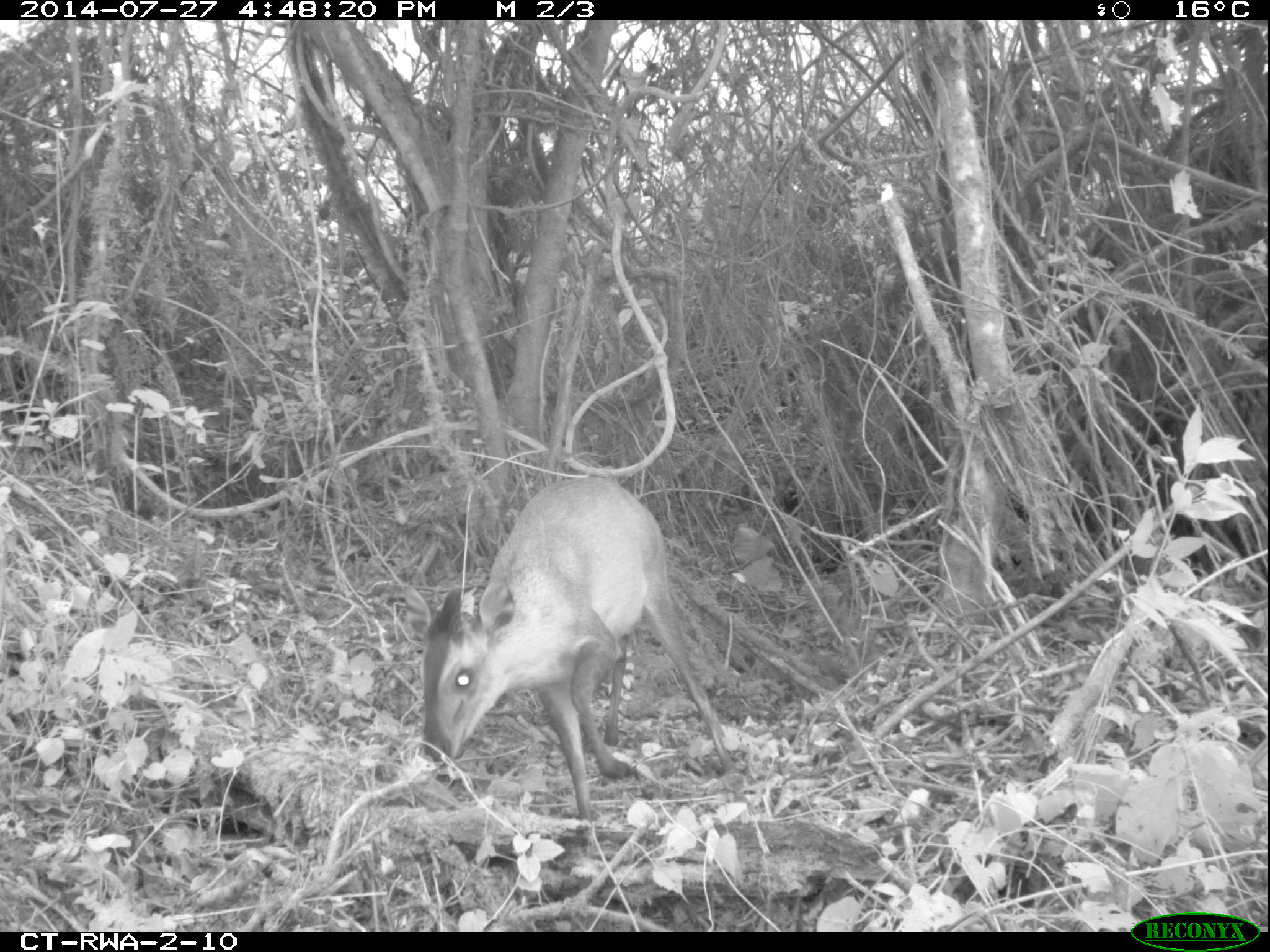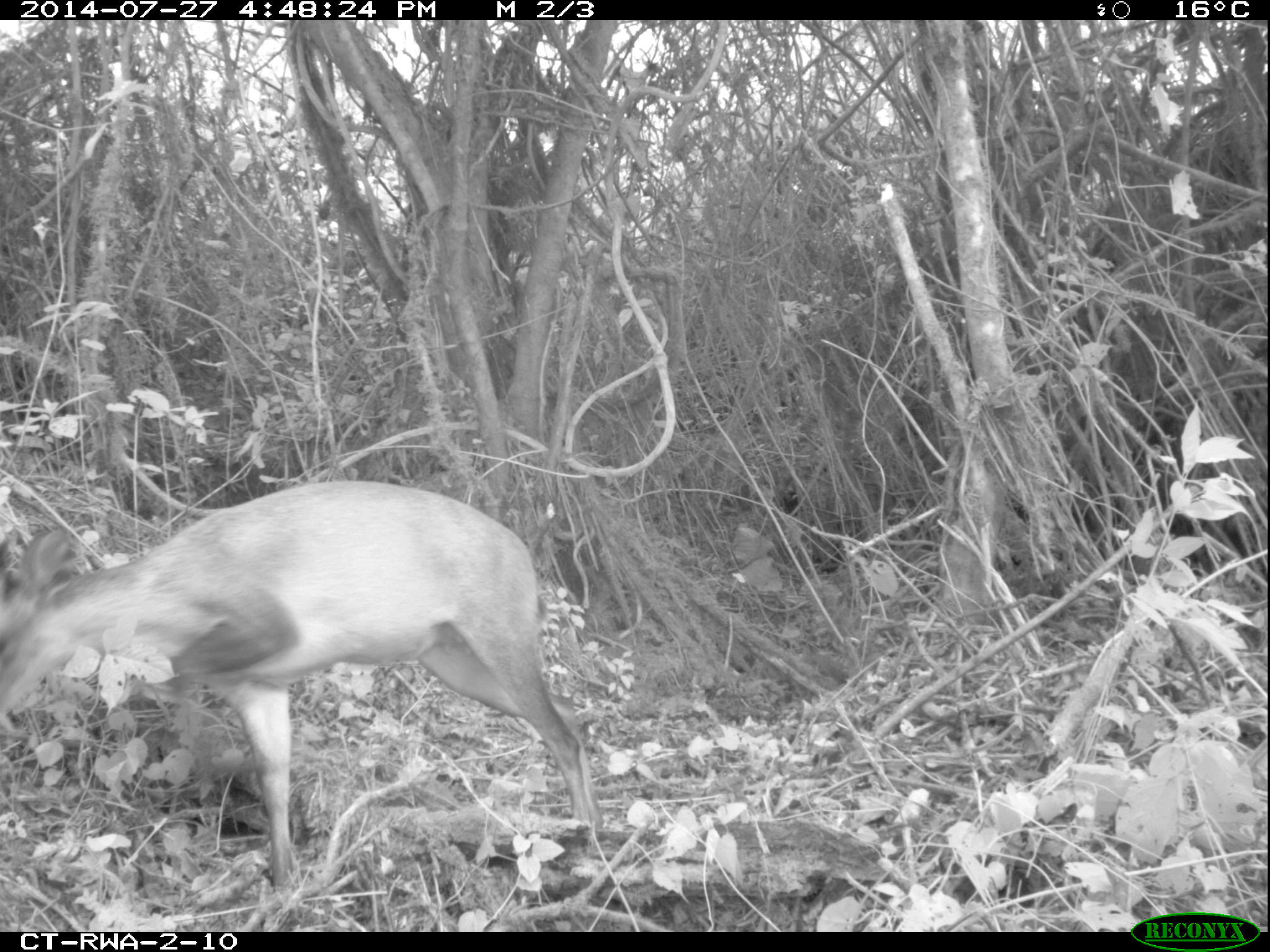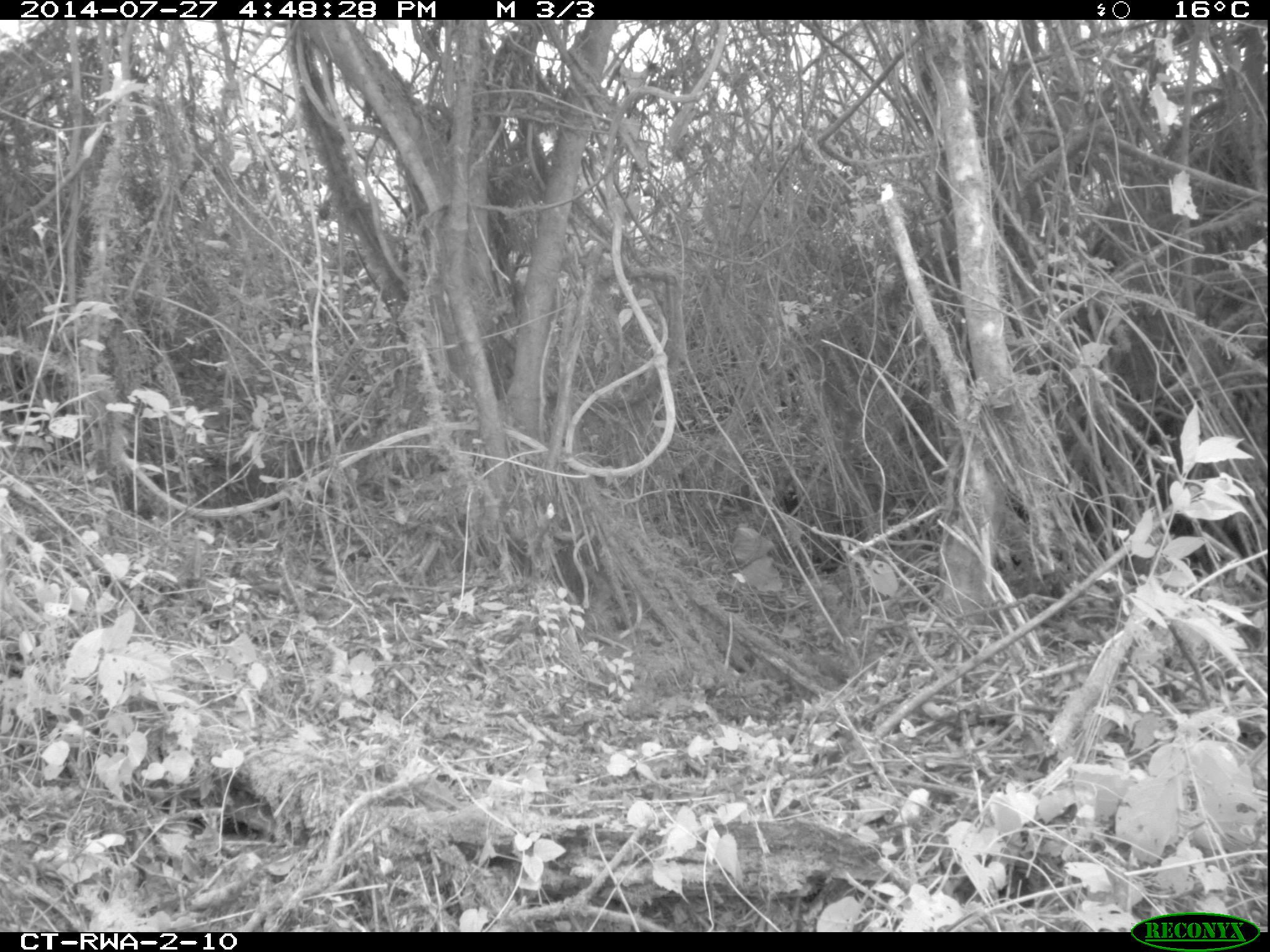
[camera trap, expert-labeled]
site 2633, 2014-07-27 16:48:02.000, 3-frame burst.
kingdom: Animalia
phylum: Chordata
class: Mammalia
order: Artiodactyla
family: Bovidae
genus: Cephalophus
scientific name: Cephalophus nigrifrons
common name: black-fronted duiker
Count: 1.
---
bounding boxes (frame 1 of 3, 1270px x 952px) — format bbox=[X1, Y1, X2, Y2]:
cephalophus nigrifrons: bbox=[402, 474, 741, 836]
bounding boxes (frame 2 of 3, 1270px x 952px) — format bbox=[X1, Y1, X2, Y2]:
cephalophus nigrifrons: bbox=[0, 480, 605, 893]